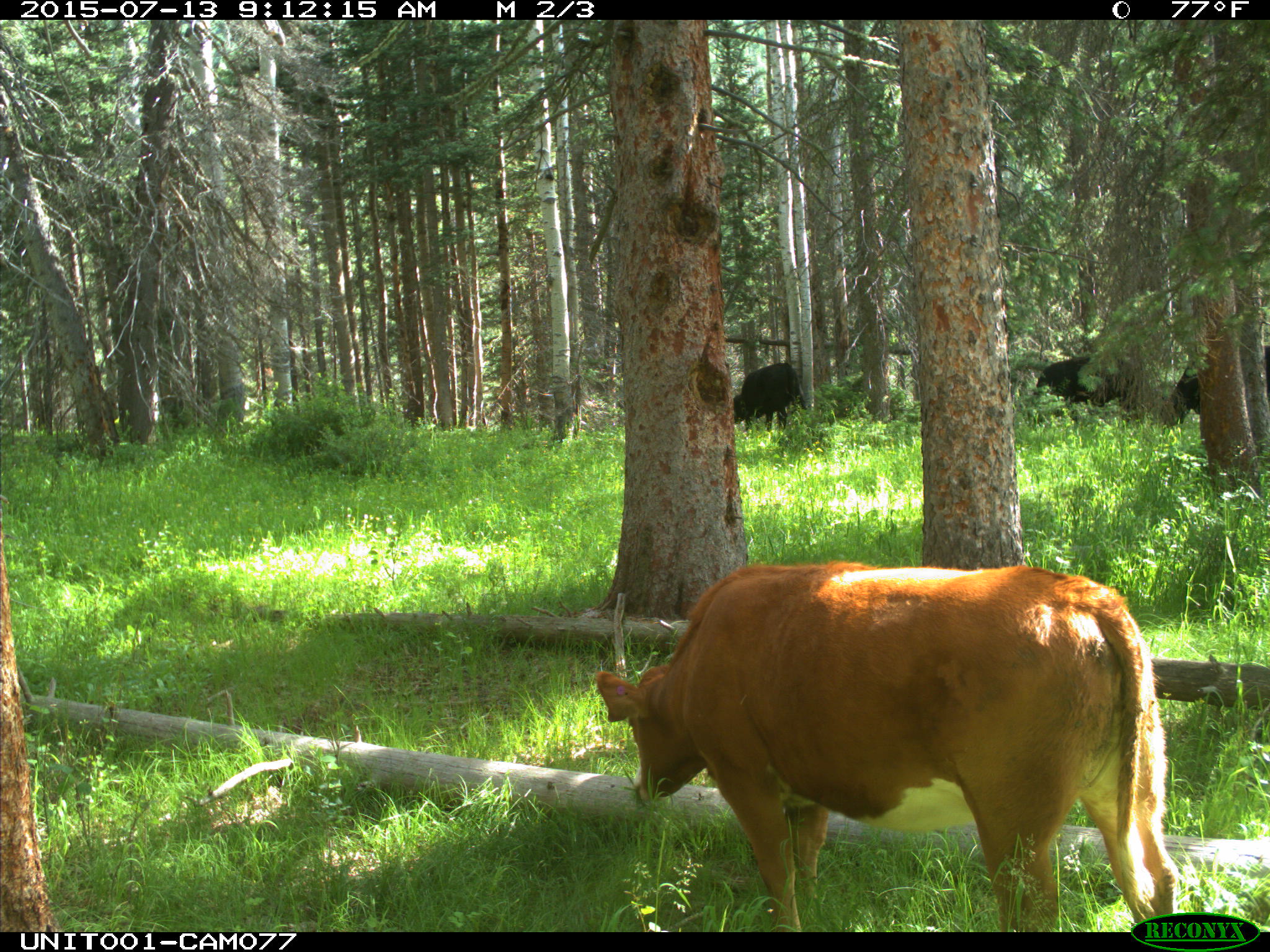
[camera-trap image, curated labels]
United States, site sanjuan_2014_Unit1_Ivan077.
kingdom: Animalia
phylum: Chordata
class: Mammalia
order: Artiodactyla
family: Bovidae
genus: Bos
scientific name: Bos taurus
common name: domestic cow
Bos taurus (domestic cow).